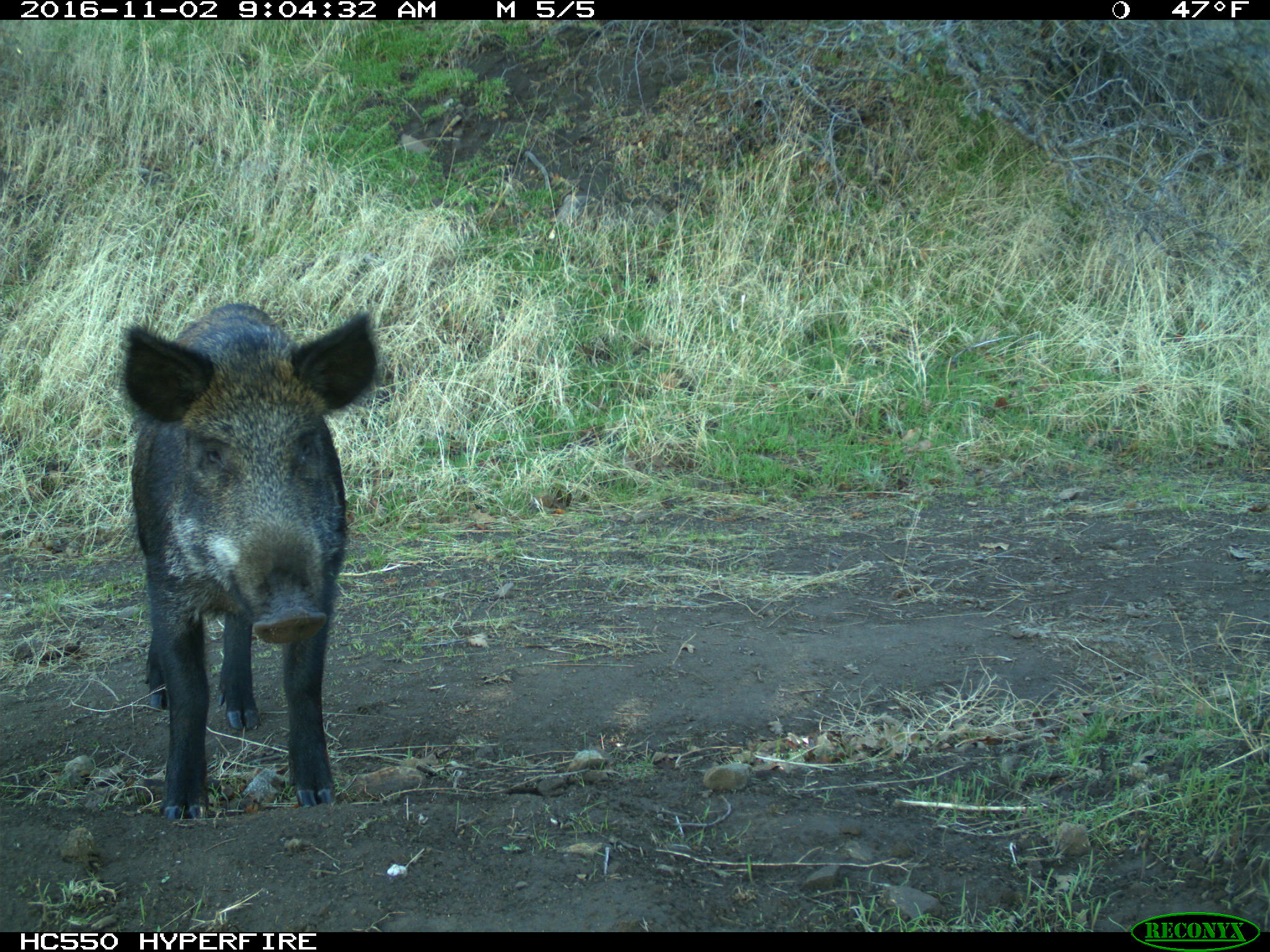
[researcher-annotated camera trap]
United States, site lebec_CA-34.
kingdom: Animalia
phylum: Chordata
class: Mammalia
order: Artiodactyla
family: Suidae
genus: Sus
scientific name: Sus scrofa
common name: wild boar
Sus scrofa (wild boar).